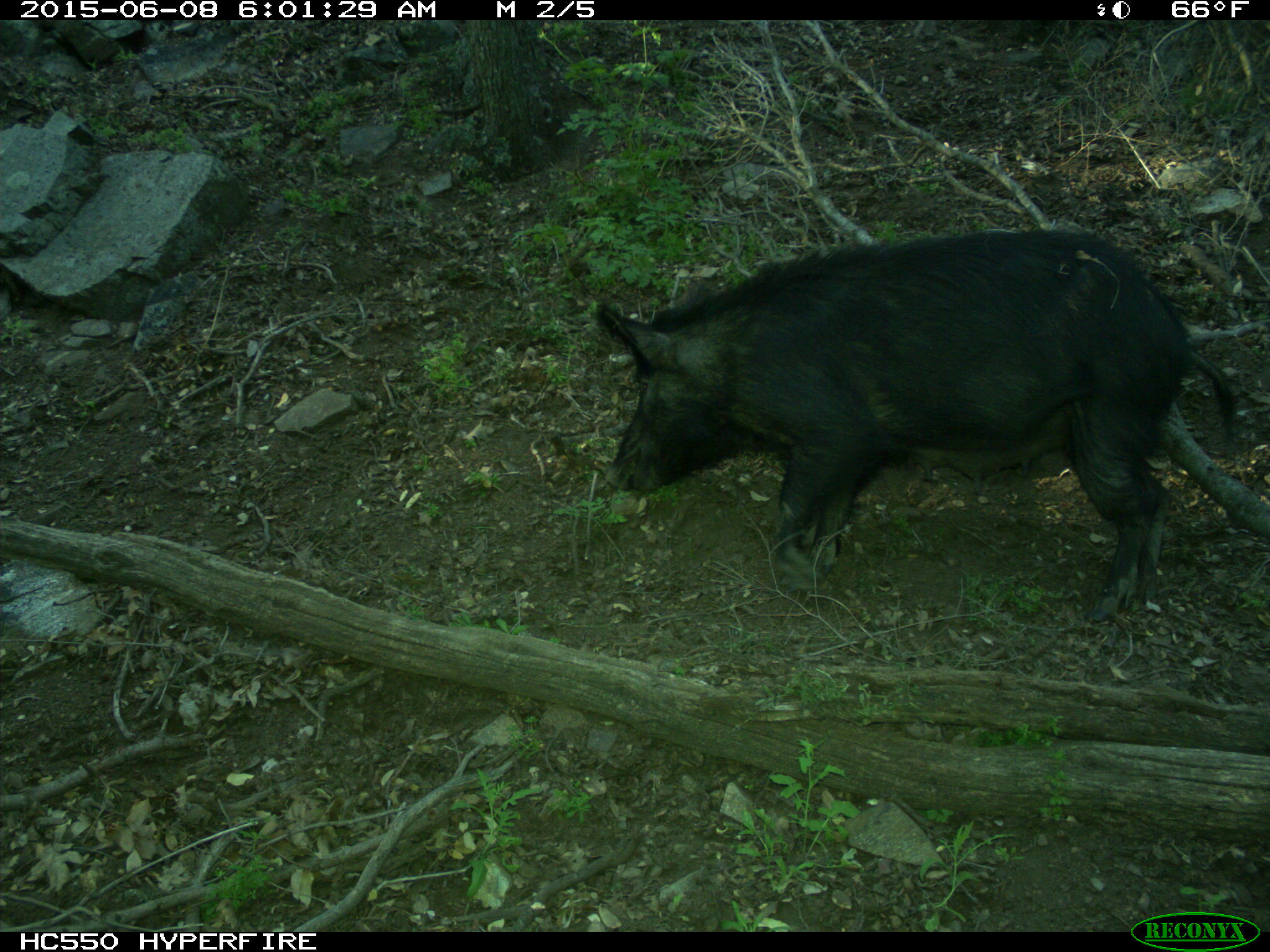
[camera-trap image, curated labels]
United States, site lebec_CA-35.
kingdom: Animalia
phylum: Chordata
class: Mammalia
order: Artiodactyla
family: Suidae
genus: Sus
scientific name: Sus scrofa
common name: wild boar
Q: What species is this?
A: Sus scrofa (wild boar).